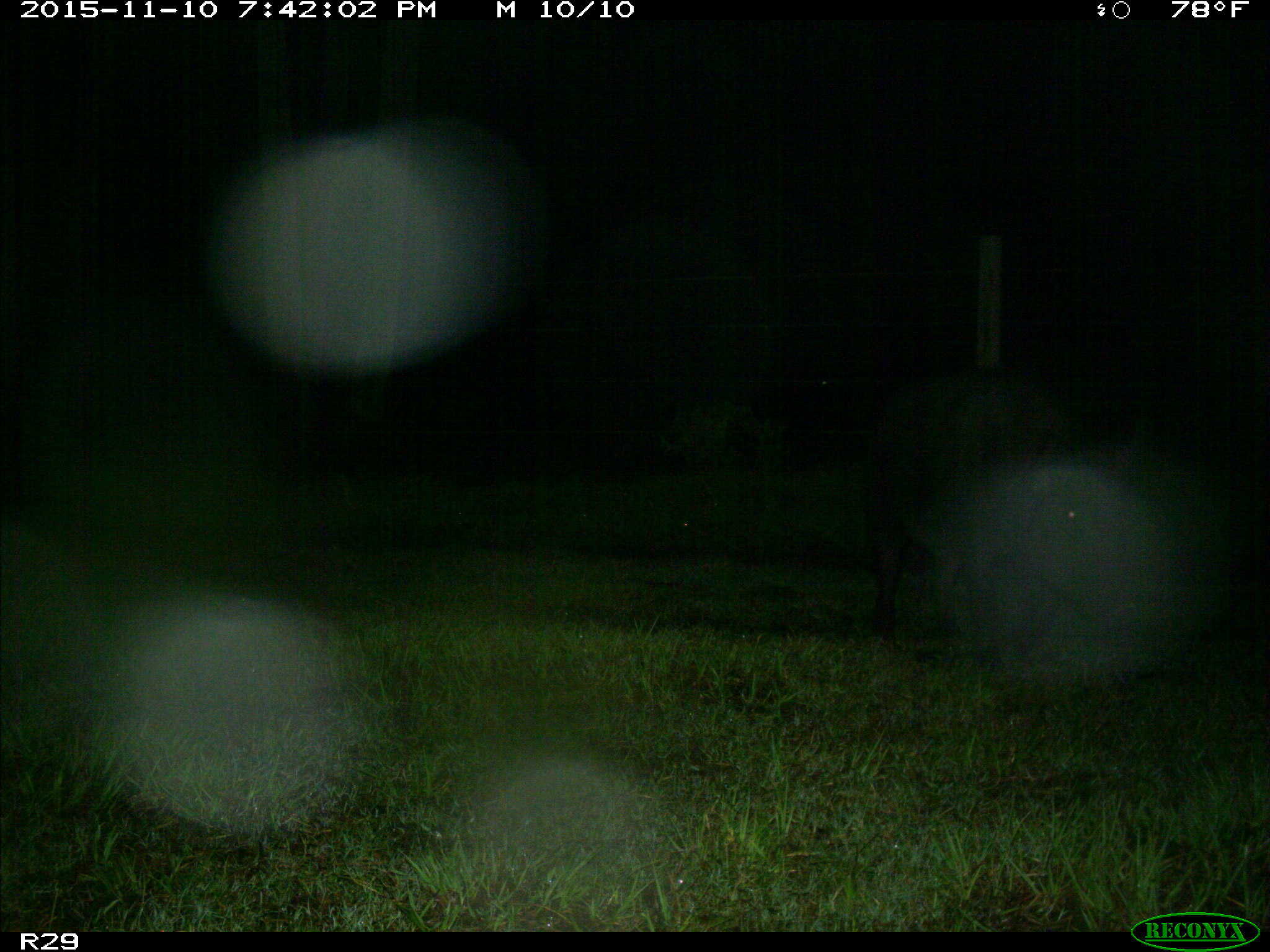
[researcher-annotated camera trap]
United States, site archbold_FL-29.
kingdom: Animalia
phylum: Chordata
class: Mammalia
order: Artiodactyla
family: Suidae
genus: Sus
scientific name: Sus scrofa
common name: wild boar